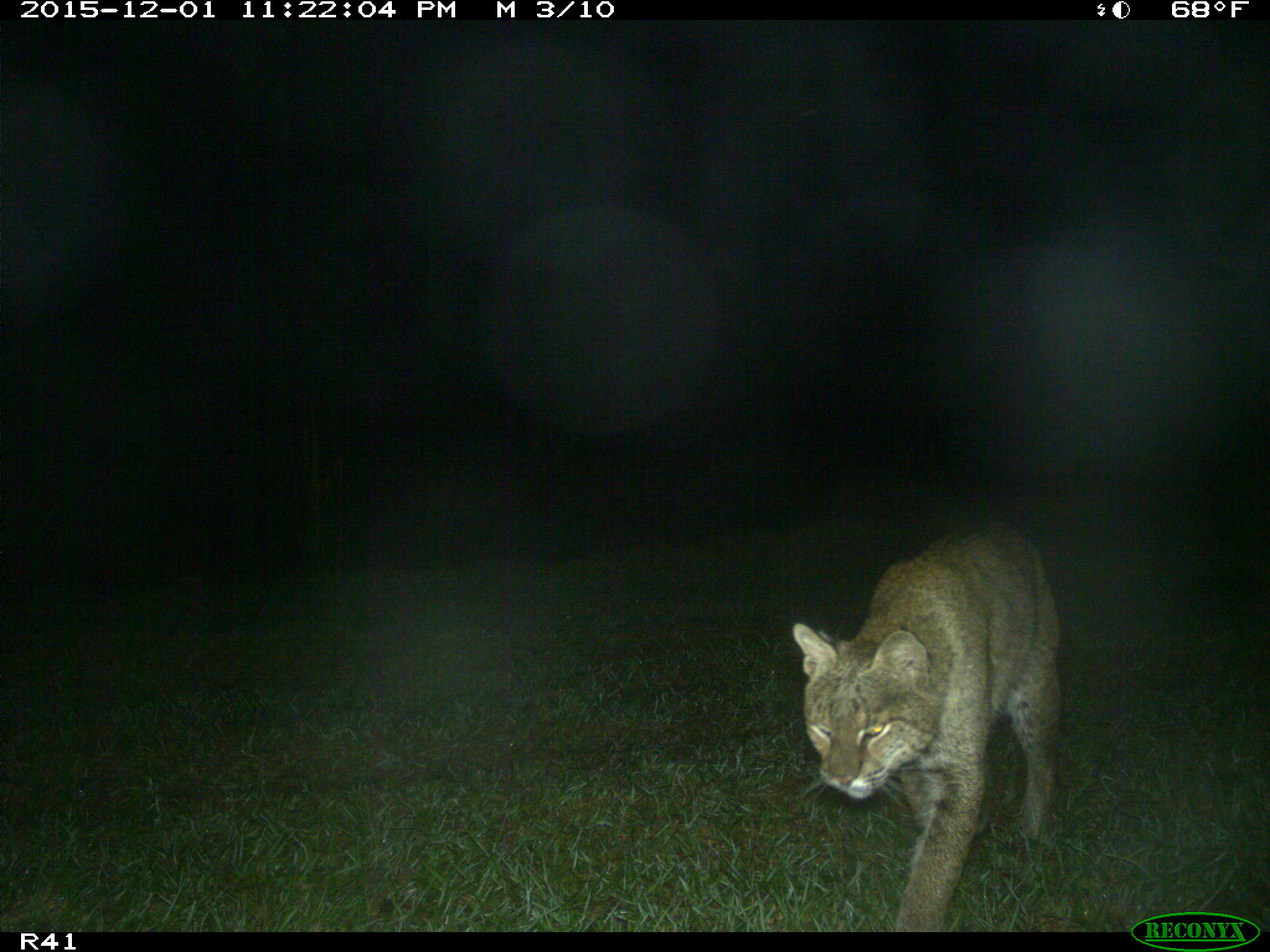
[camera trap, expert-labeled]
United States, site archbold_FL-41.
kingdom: Animalia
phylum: Chordata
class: Mammalia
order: Carnivora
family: Felidae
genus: Lynx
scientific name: Lynx rufus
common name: bobcat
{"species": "Lynx rufus (bobcat)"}